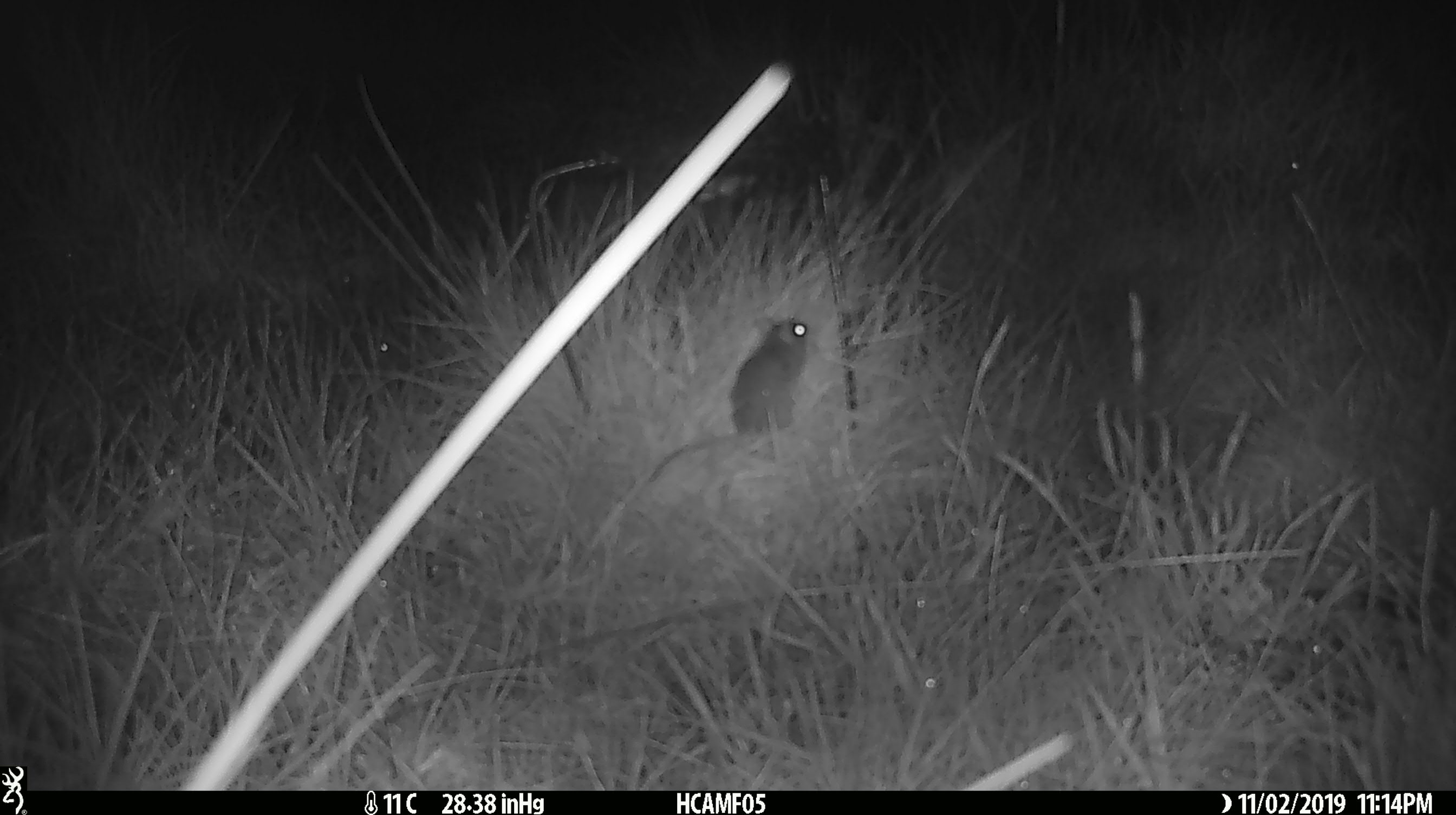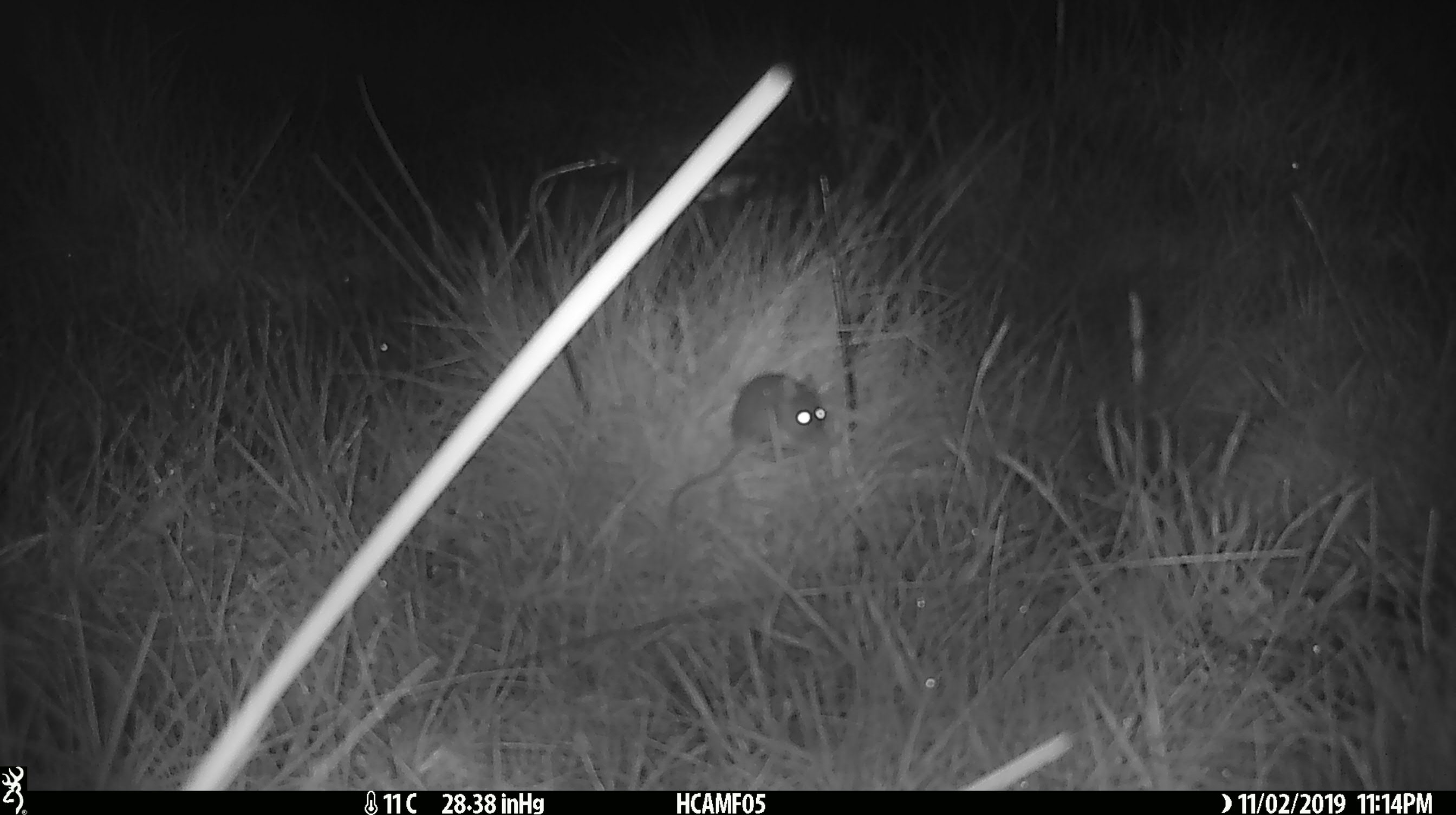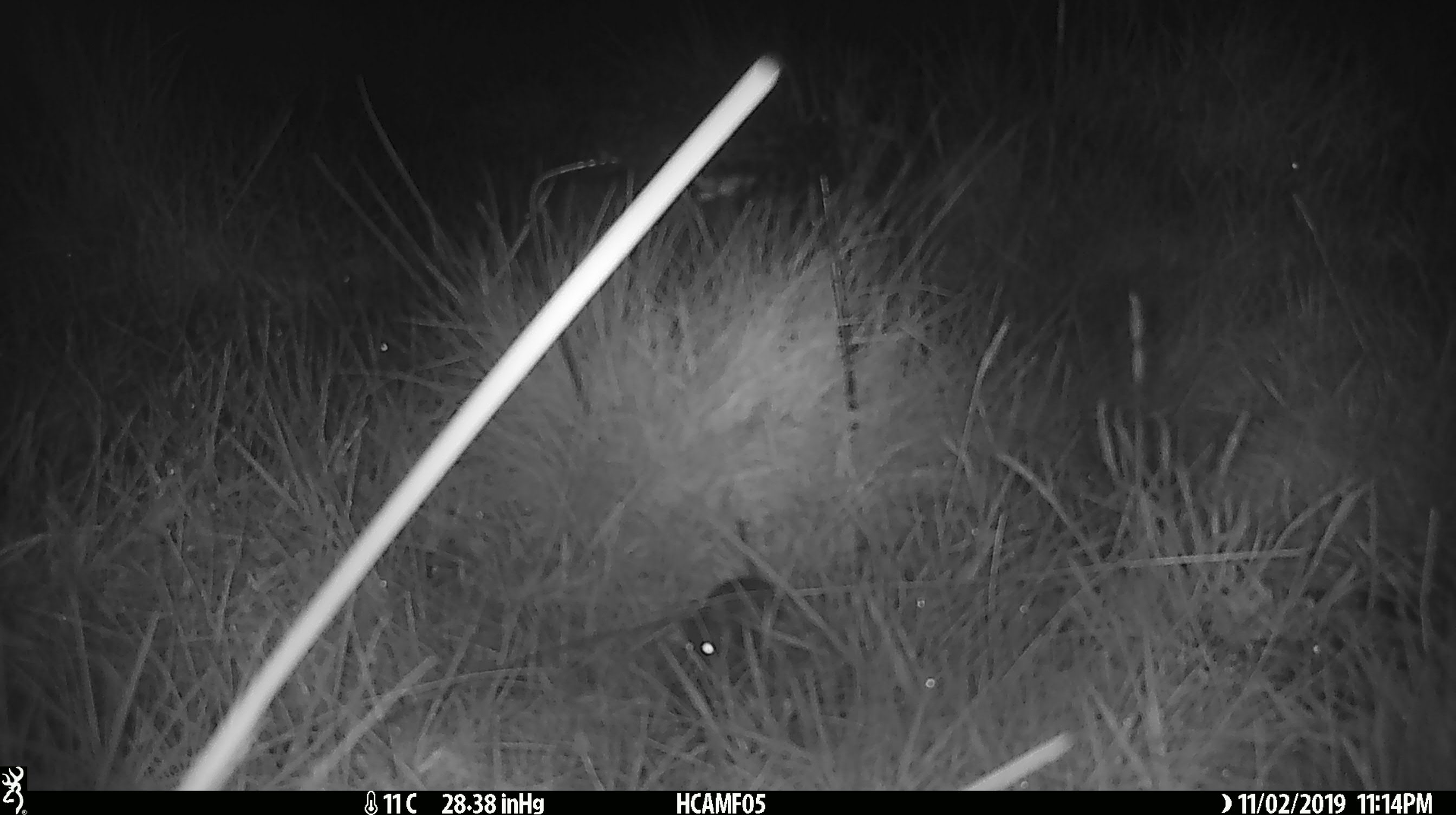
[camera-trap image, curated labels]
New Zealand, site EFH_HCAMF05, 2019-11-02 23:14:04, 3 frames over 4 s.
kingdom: Animalia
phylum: Chordata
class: Mammalia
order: Rodentia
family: Muridae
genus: Mus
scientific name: Mus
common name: mouse